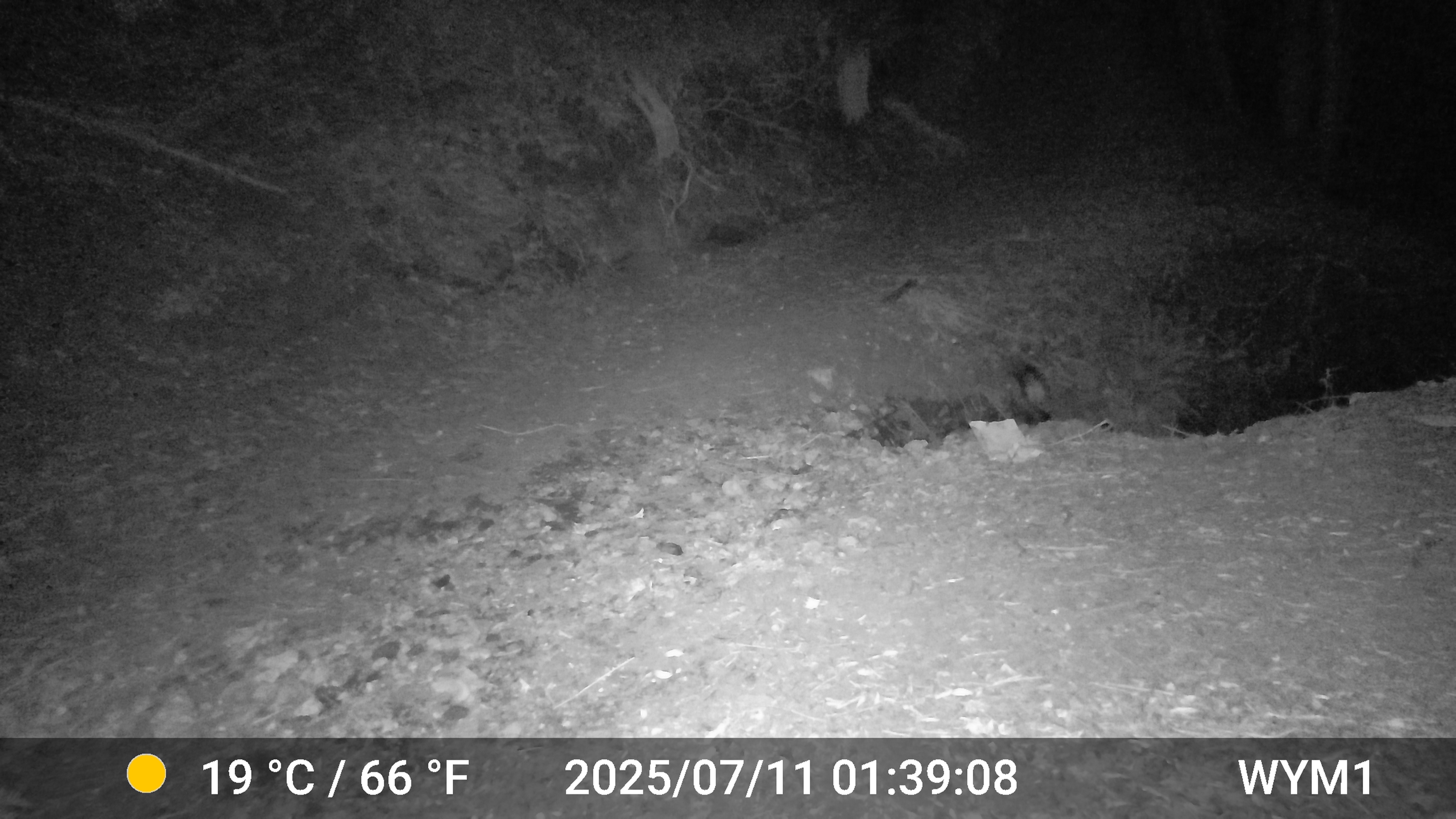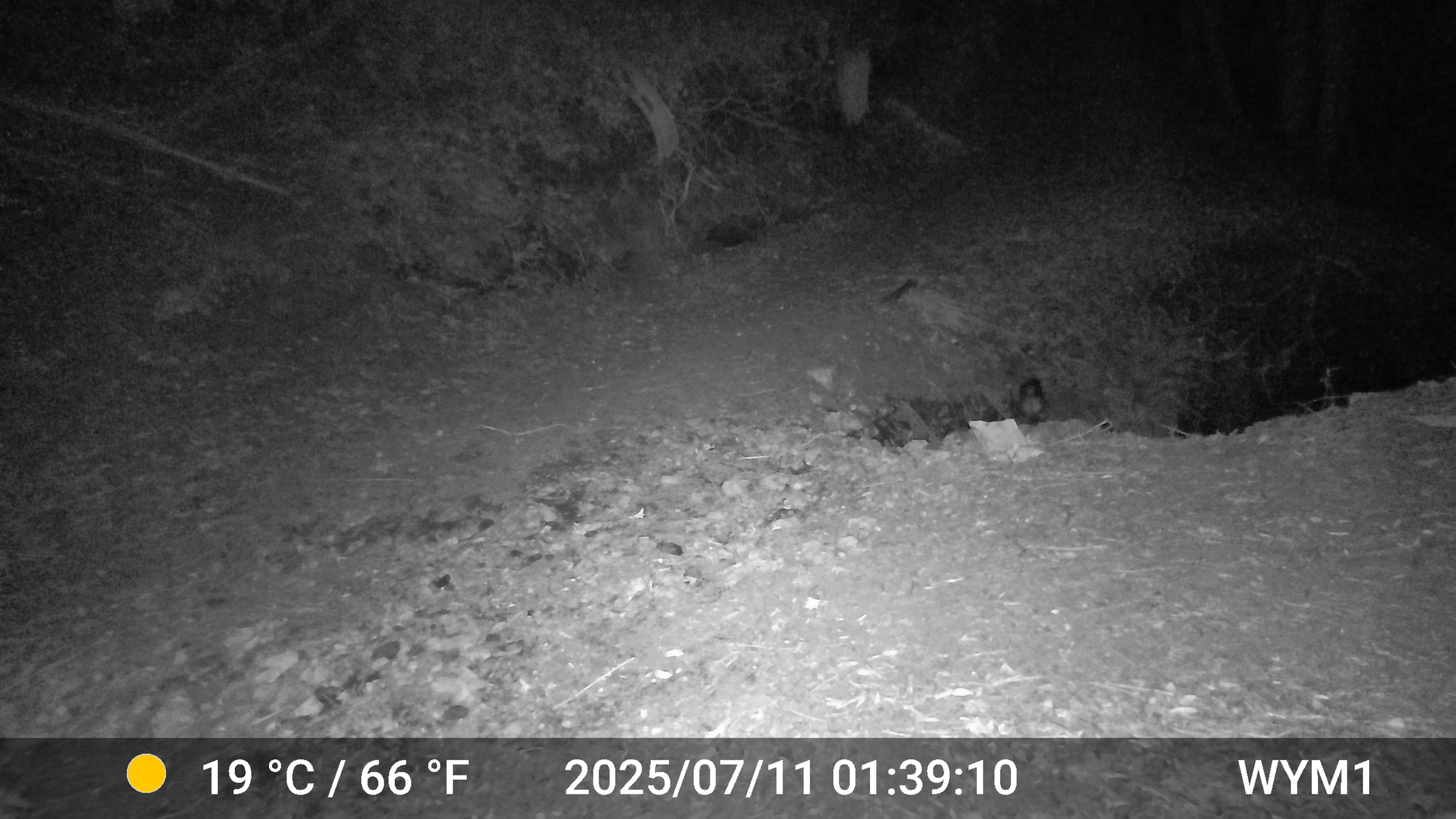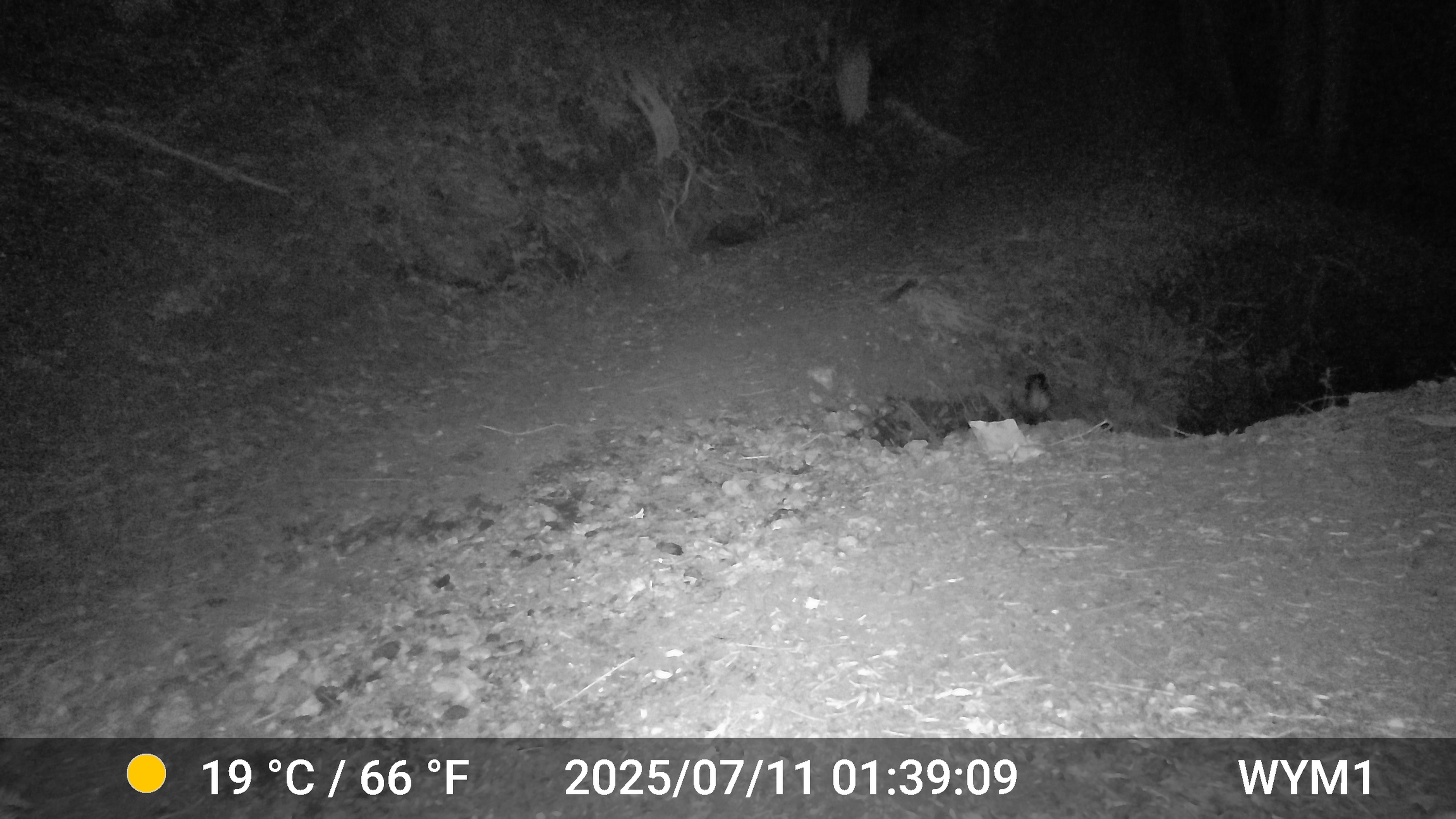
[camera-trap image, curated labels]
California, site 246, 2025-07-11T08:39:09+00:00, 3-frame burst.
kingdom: Animalia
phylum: Chordata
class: Mammalia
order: Carnivora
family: Mephitidae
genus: Mephitis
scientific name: Mephitis mephitis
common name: striped skunk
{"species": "striped skunk (Mephitis mephitis)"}